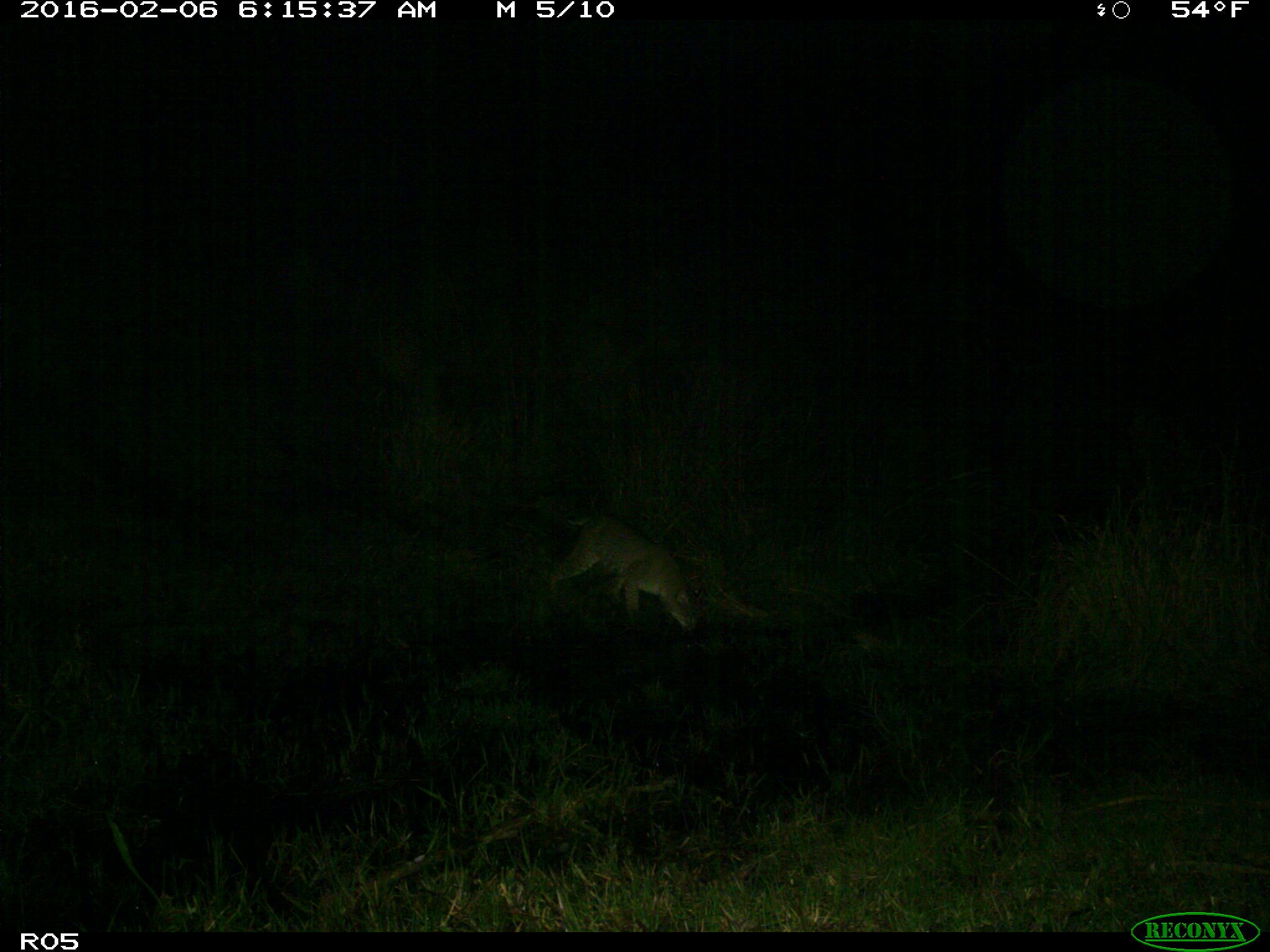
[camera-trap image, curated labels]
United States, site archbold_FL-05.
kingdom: Animalia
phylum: Chordata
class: Mammalia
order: Carnivora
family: Felidae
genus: Lynx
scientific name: Lynx rufus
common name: bobcat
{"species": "Lynx rufus (bobcat)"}